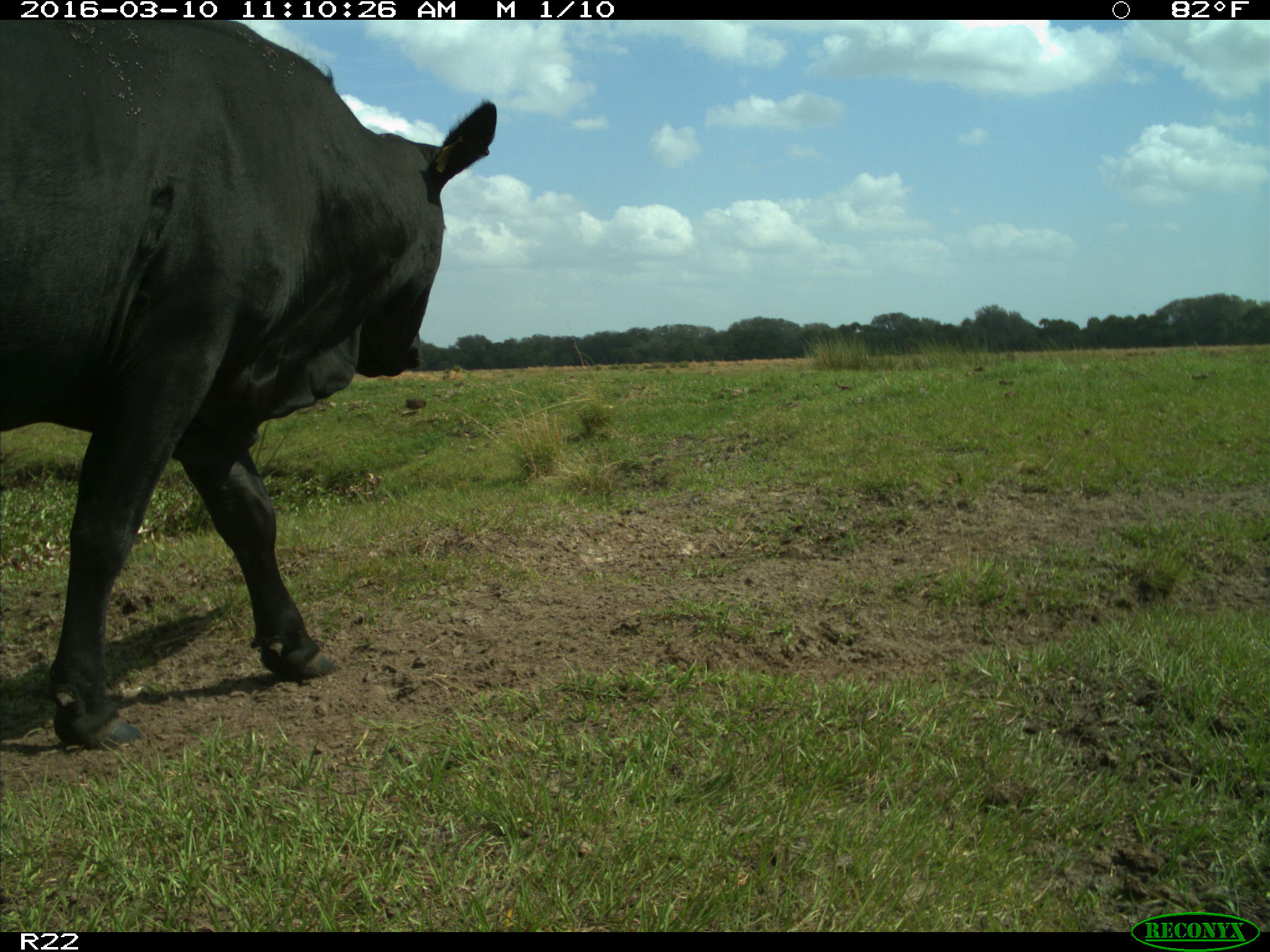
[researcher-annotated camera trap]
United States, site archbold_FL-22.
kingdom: Animalia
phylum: Chordata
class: Mammalia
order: Artiodactyla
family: Bovidae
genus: Bos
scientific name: Bos taurus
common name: domestic cow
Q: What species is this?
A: Bos taurus (domestic cow).